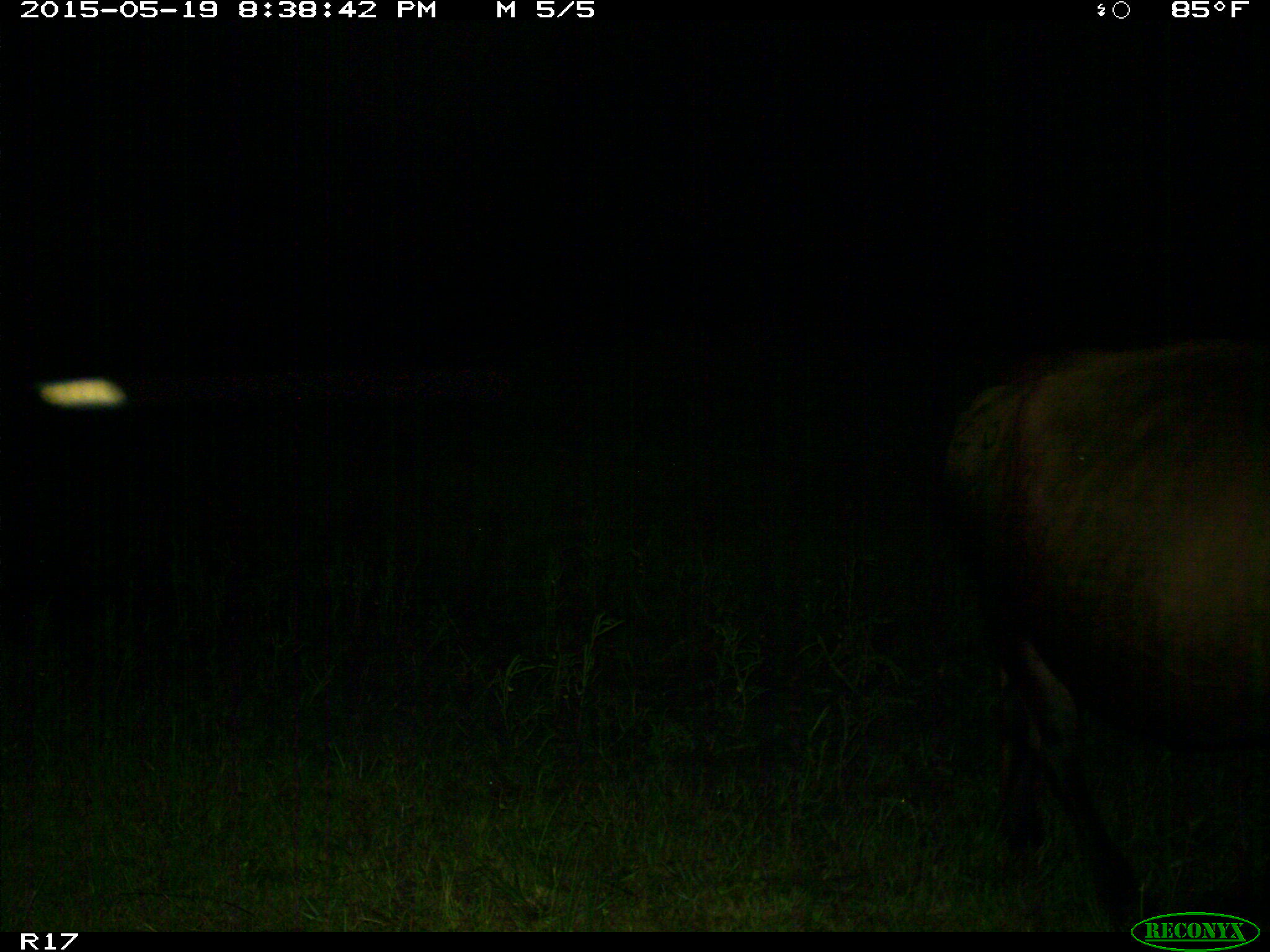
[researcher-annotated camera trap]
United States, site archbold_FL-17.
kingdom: Animalia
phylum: Chordata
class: Mammalia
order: Artiodactyla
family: Bovidae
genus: Bos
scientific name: Bos taurus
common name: domestic cow